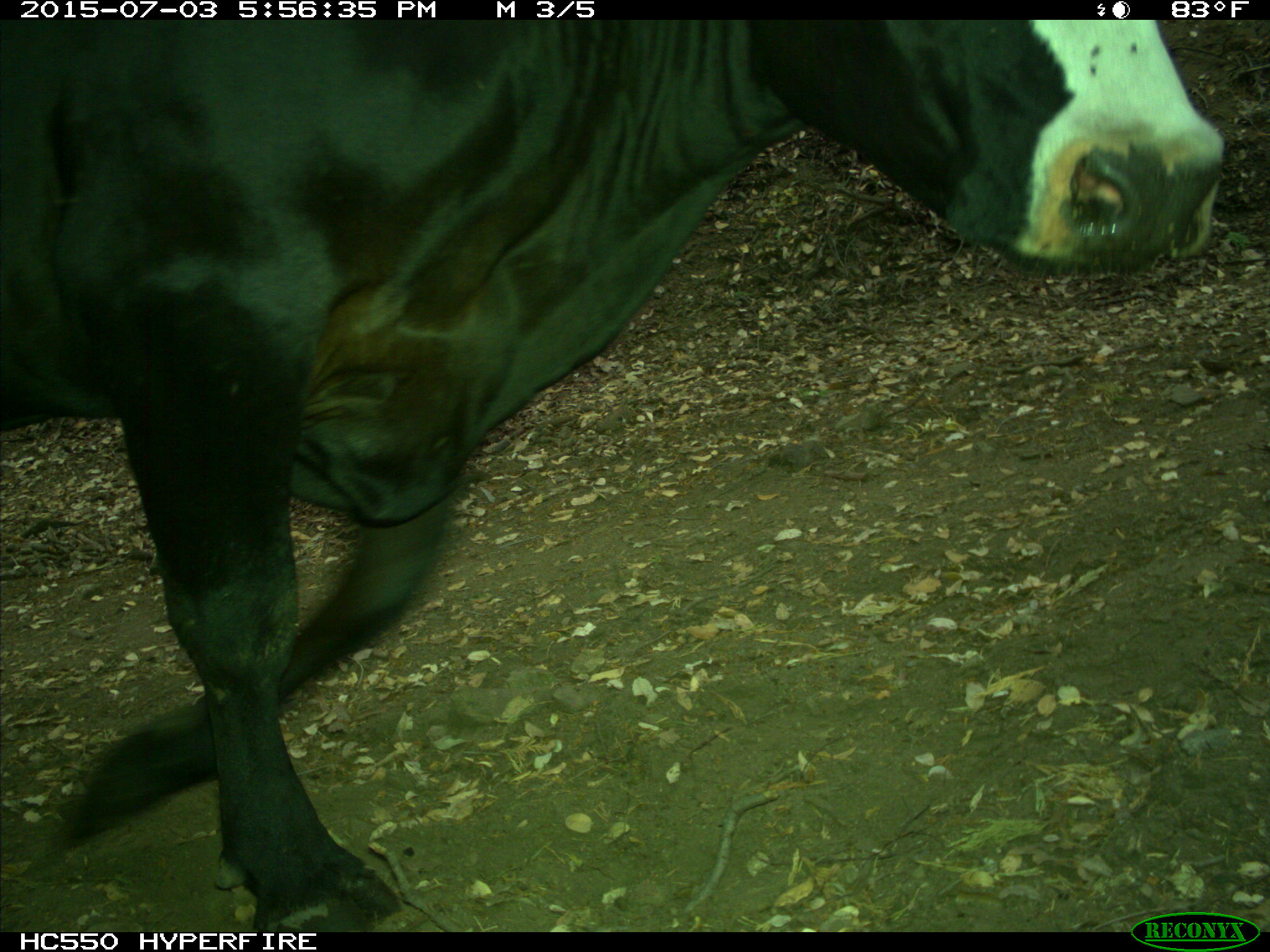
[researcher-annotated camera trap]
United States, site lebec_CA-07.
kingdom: Animalia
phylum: Chordata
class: Mammalia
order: Artiodactyla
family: Bovidae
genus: Bos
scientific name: Bos taurus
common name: domestic cow